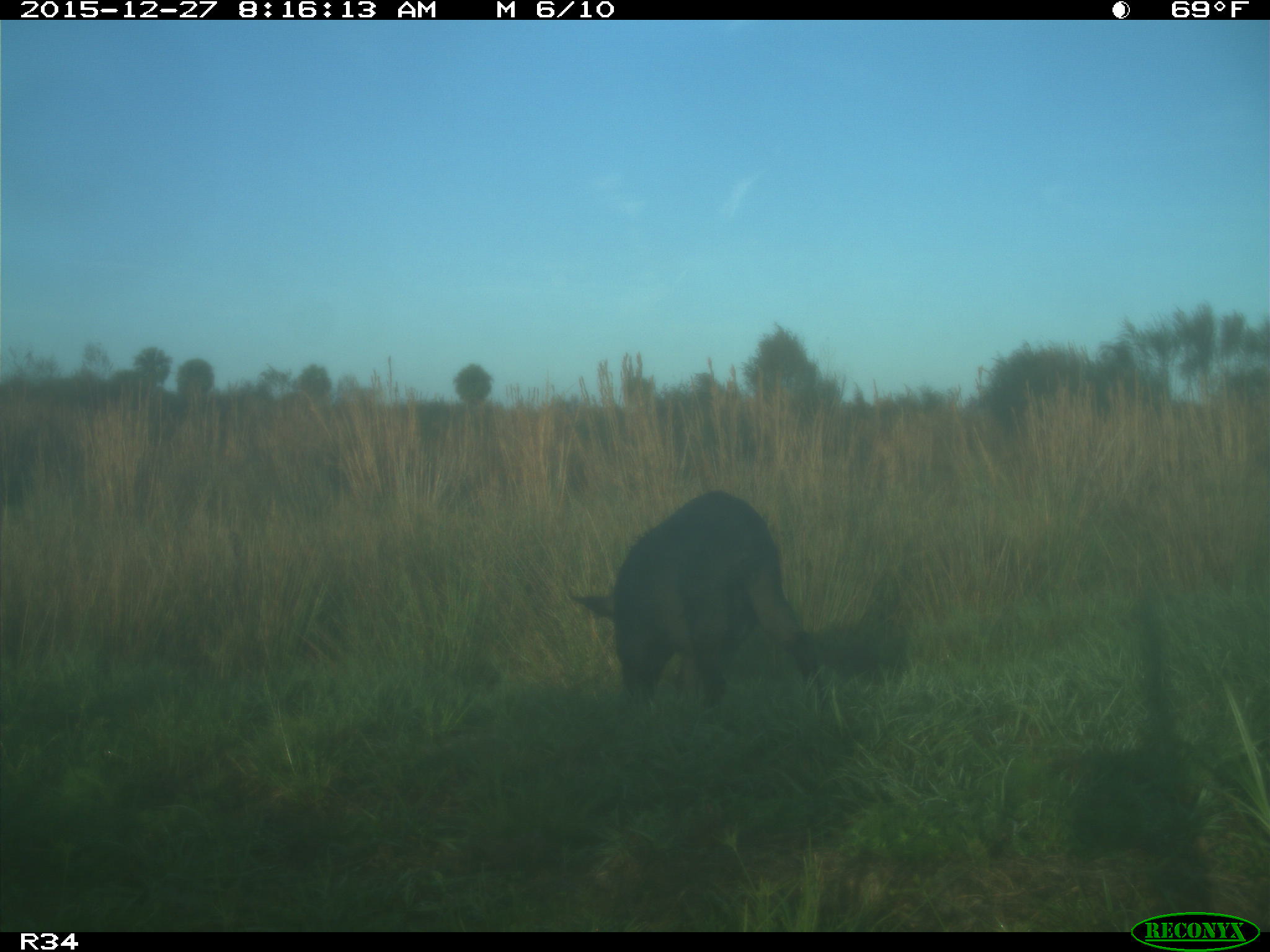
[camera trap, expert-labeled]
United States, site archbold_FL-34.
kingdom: Animalia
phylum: Chordata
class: Mammalia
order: Artiodactyla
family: Suidae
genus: Sus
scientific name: Sus scrofa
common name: wild boar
Sus scrofa (wild boar).